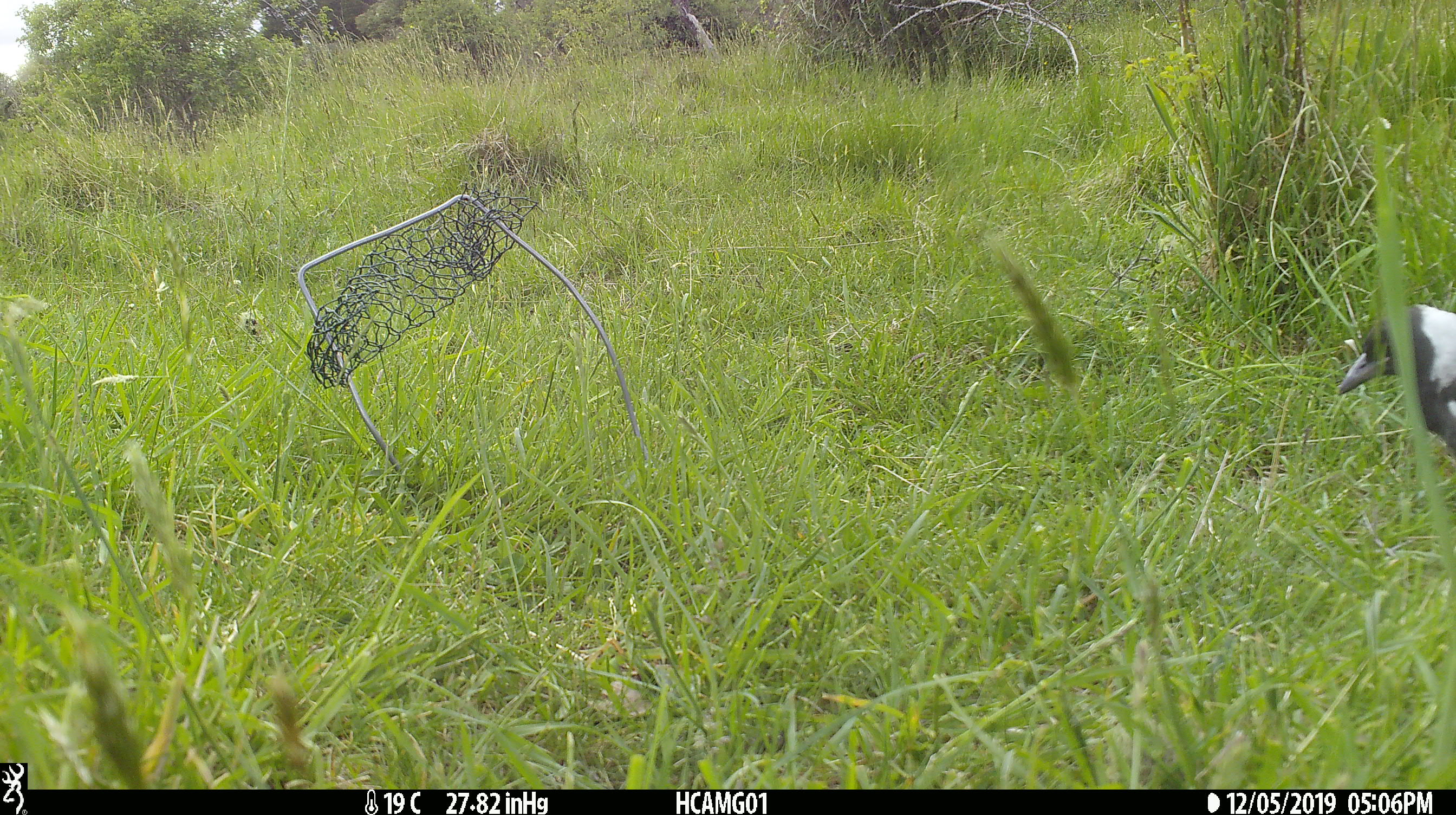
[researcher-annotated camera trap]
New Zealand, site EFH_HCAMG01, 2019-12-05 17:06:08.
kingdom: Animalia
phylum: Chordata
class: Aves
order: Passeriformes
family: Artamidae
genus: Gymnorhina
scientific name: Gymnorhina tibicen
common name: australian magpie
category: magpie